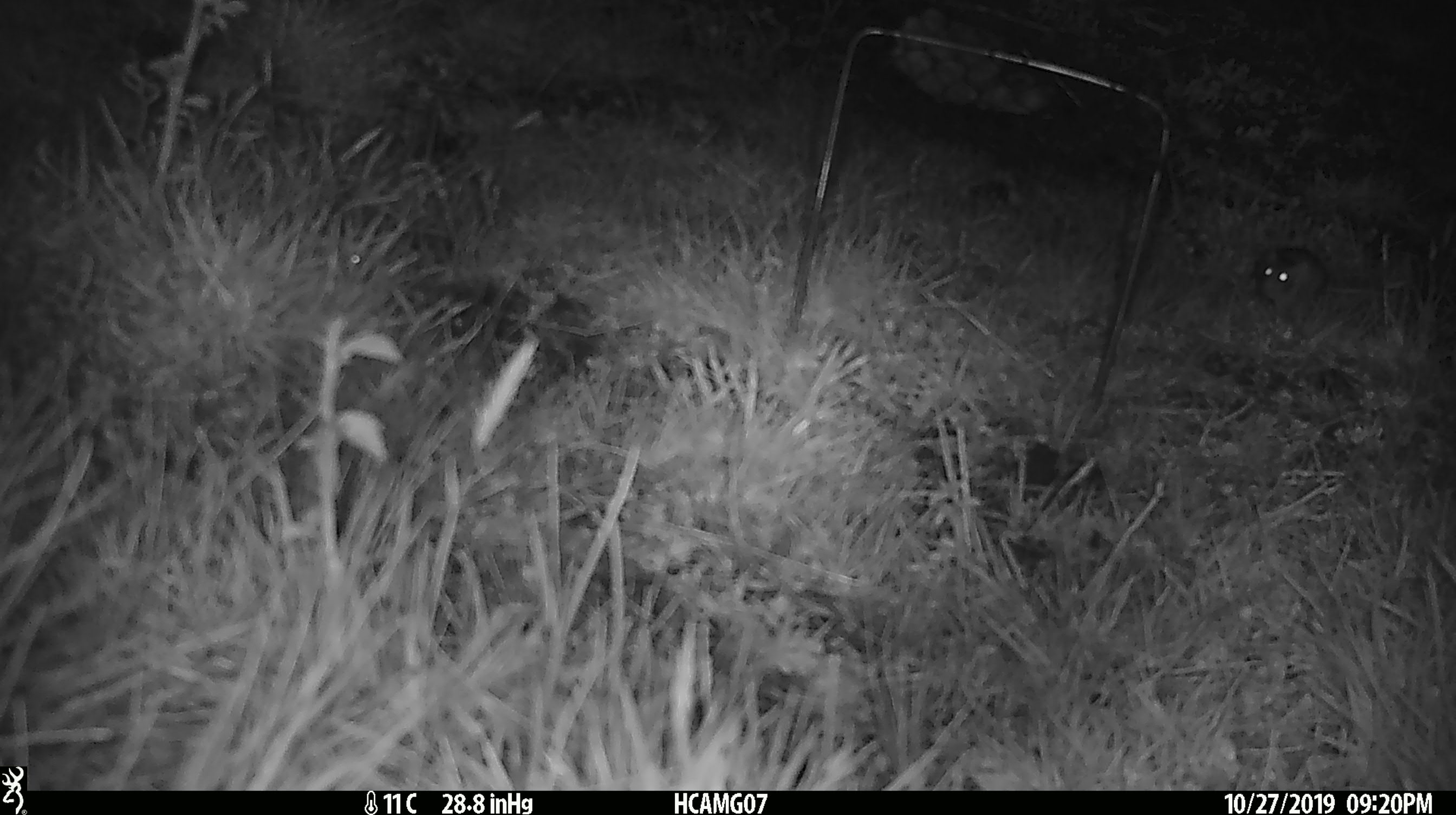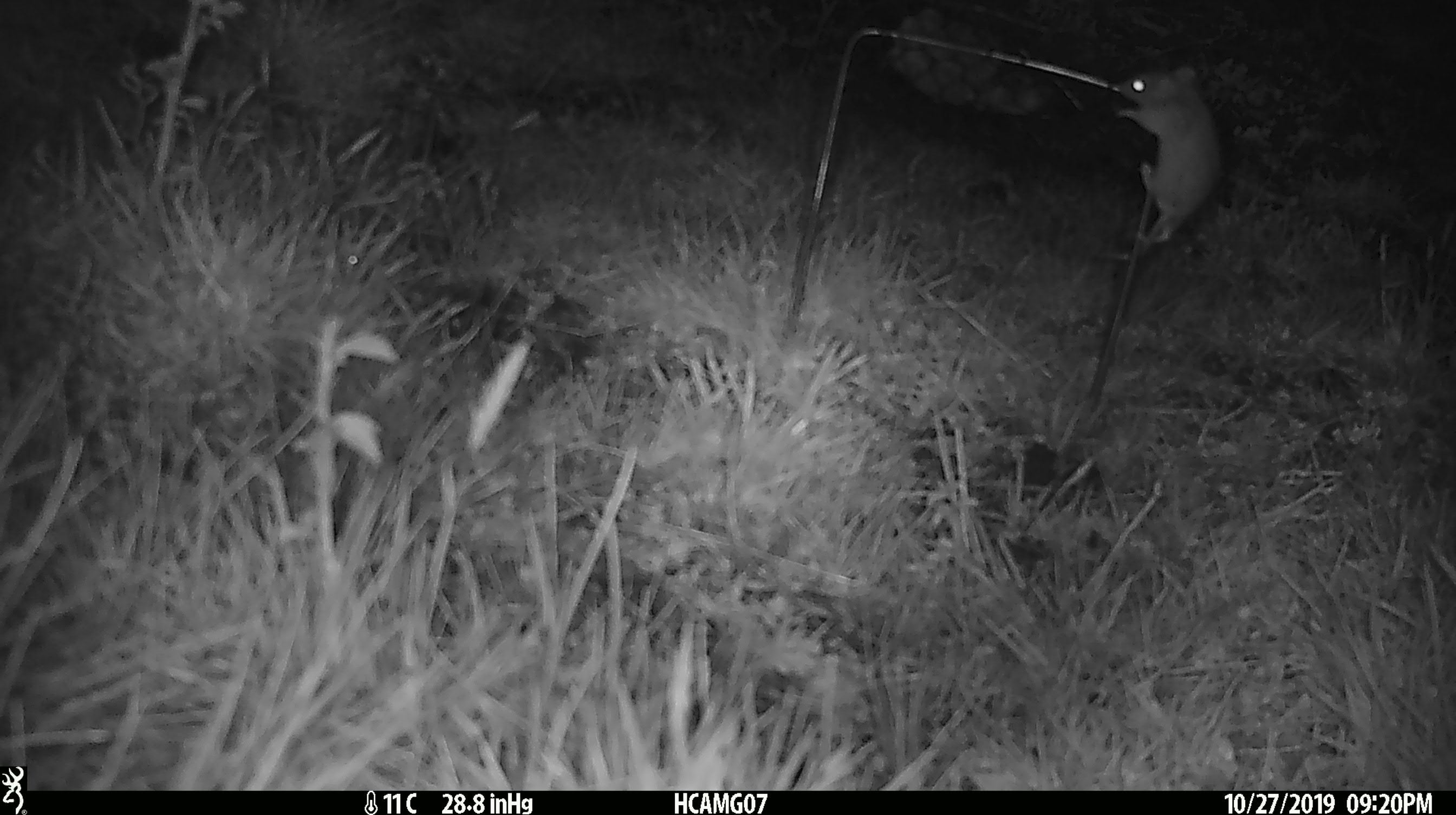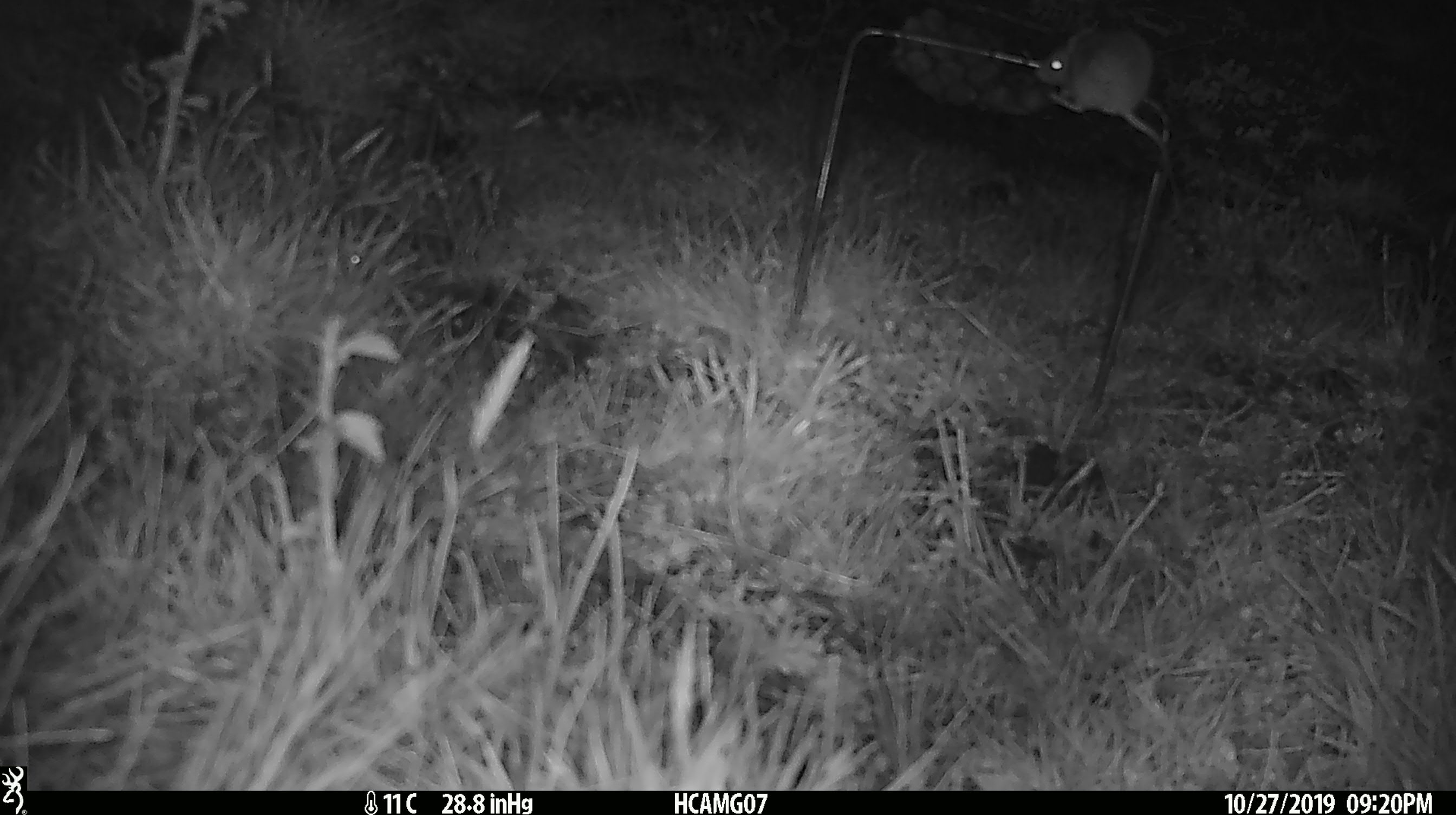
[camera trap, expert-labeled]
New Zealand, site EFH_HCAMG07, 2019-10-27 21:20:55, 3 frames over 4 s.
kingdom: Animalia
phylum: Chordata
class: Mammalia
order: Rodentia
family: Muridae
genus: Mus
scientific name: Mus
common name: mouse